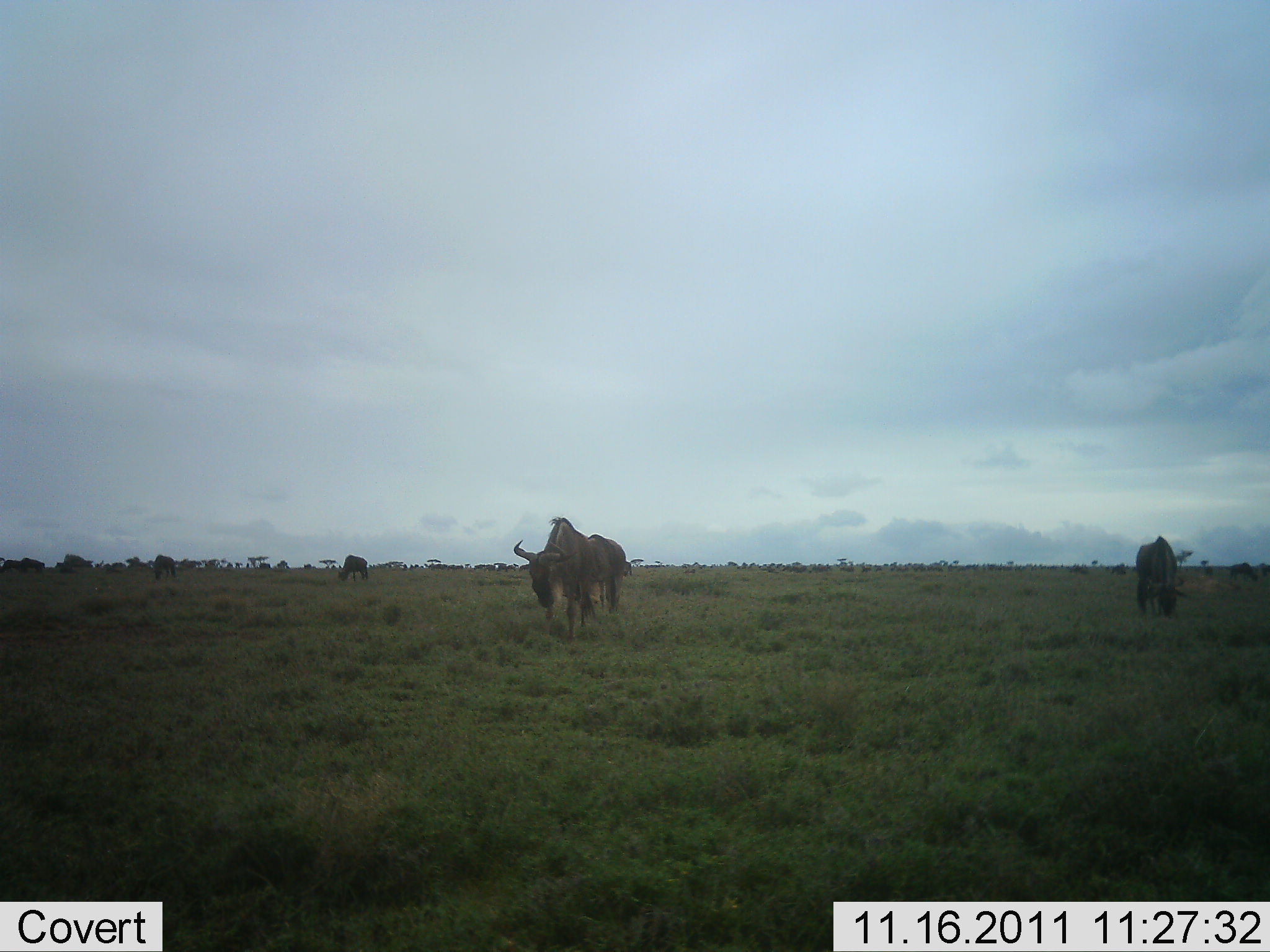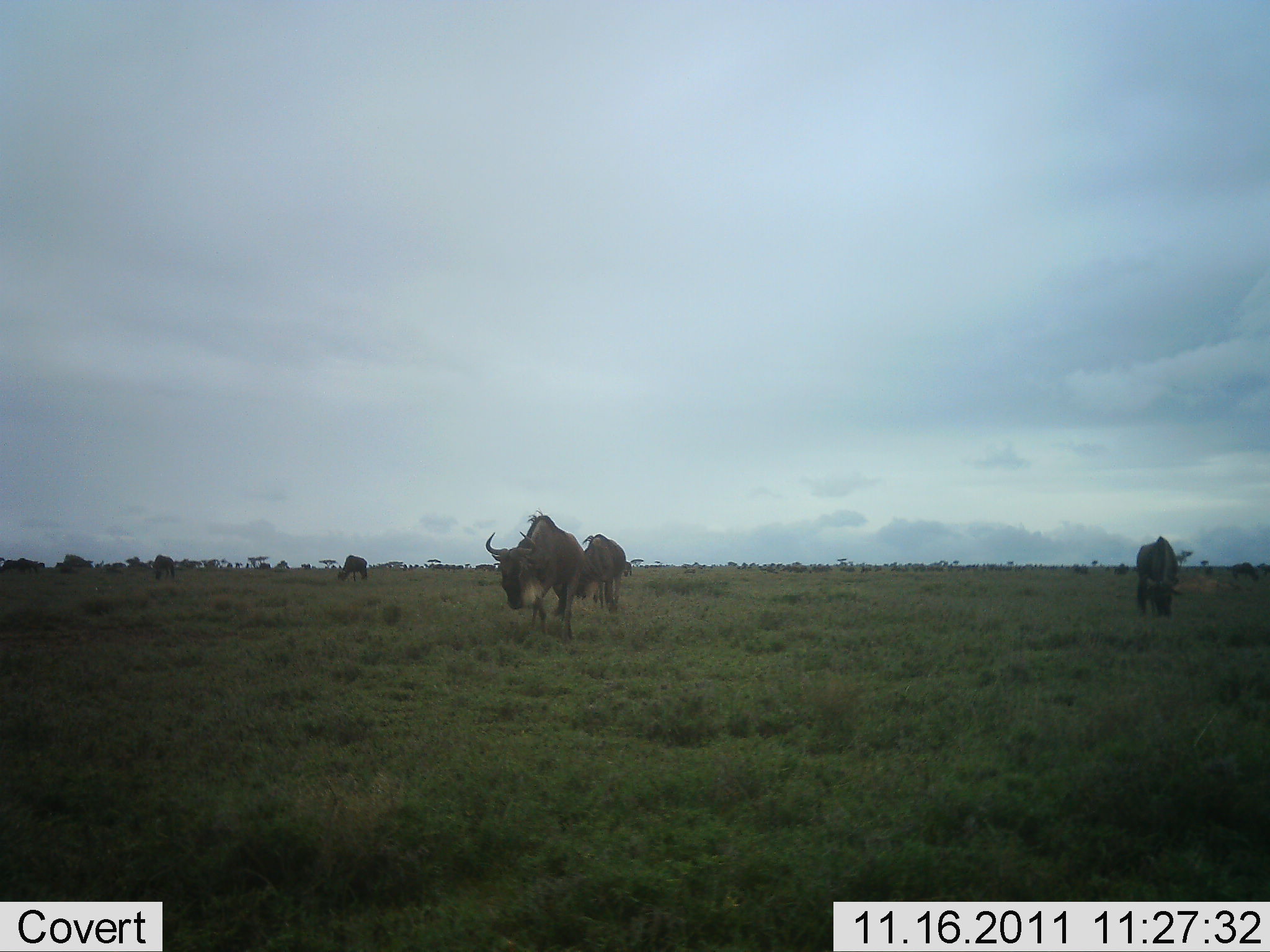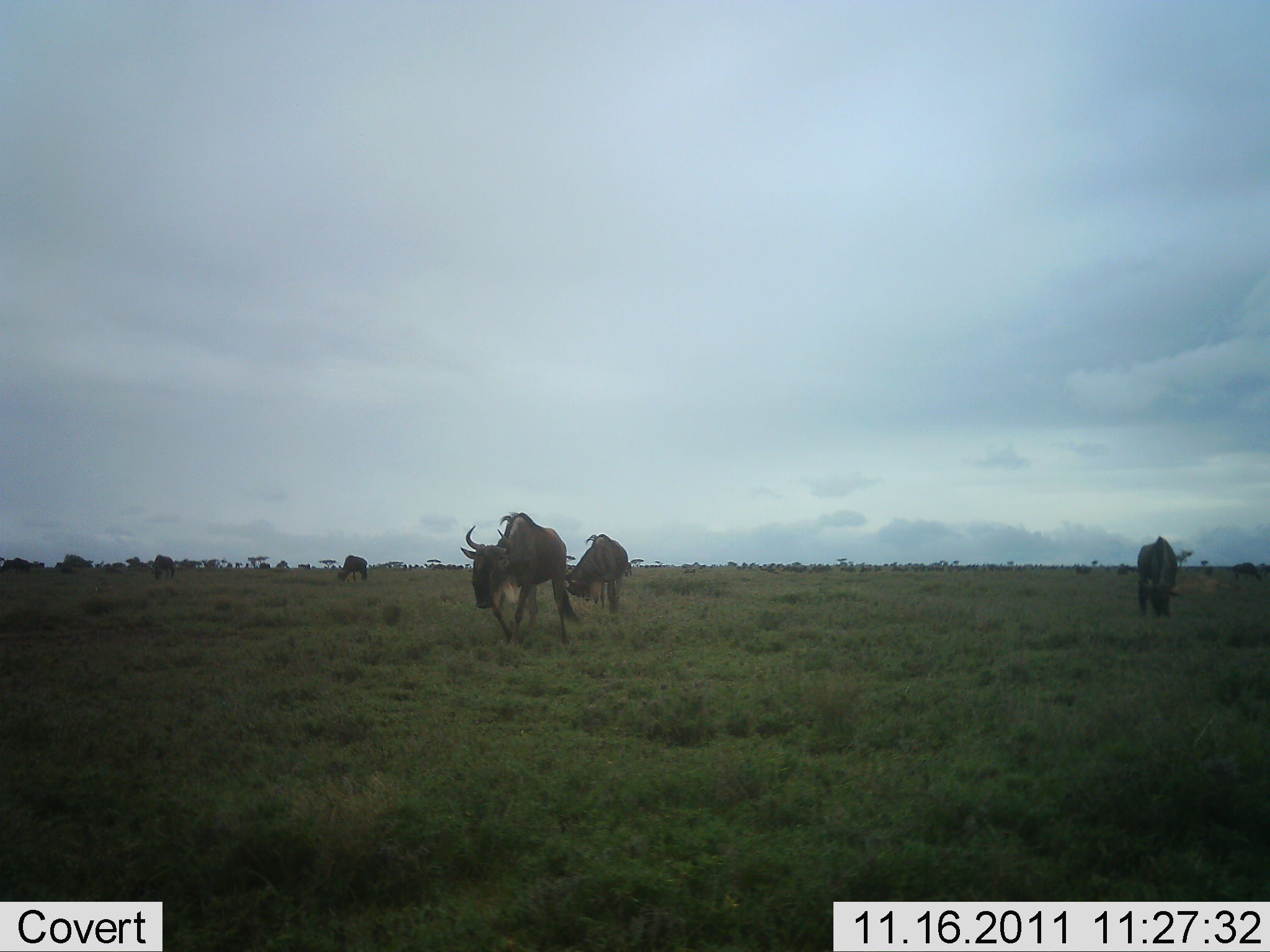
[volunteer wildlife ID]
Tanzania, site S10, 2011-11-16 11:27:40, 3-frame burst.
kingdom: Animalia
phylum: Chordata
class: Mammalia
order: Artiodactyla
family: Bovidae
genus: Connochaetes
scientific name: Connochaetes taurinus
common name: blue wildebeest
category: wildebeest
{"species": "wildebeest (blue wildebeest) (Connochaetes taurinus)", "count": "5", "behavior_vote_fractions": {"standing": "21%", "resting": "0%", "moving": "63%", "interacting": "0%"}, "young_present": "0%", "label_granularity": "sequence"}